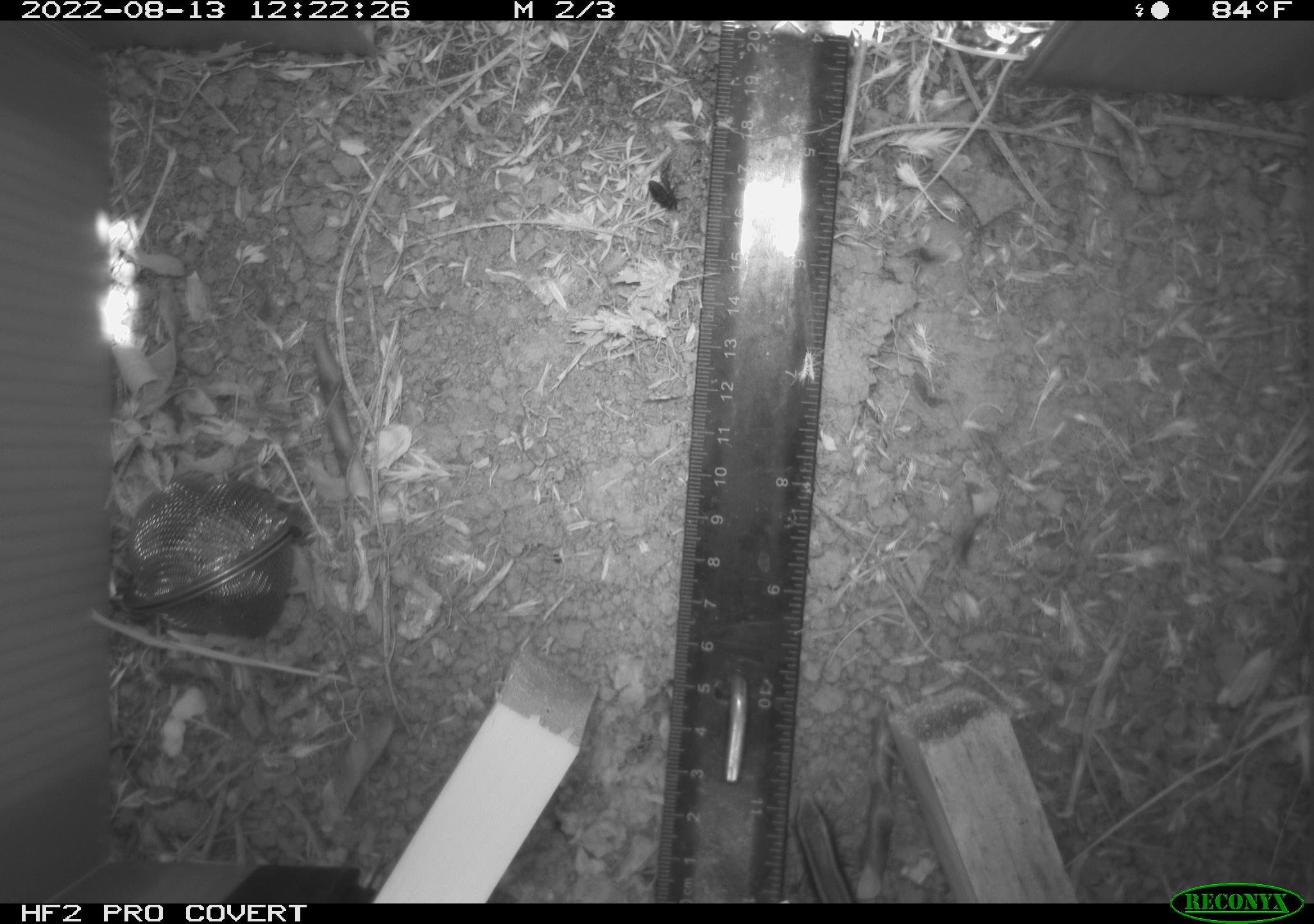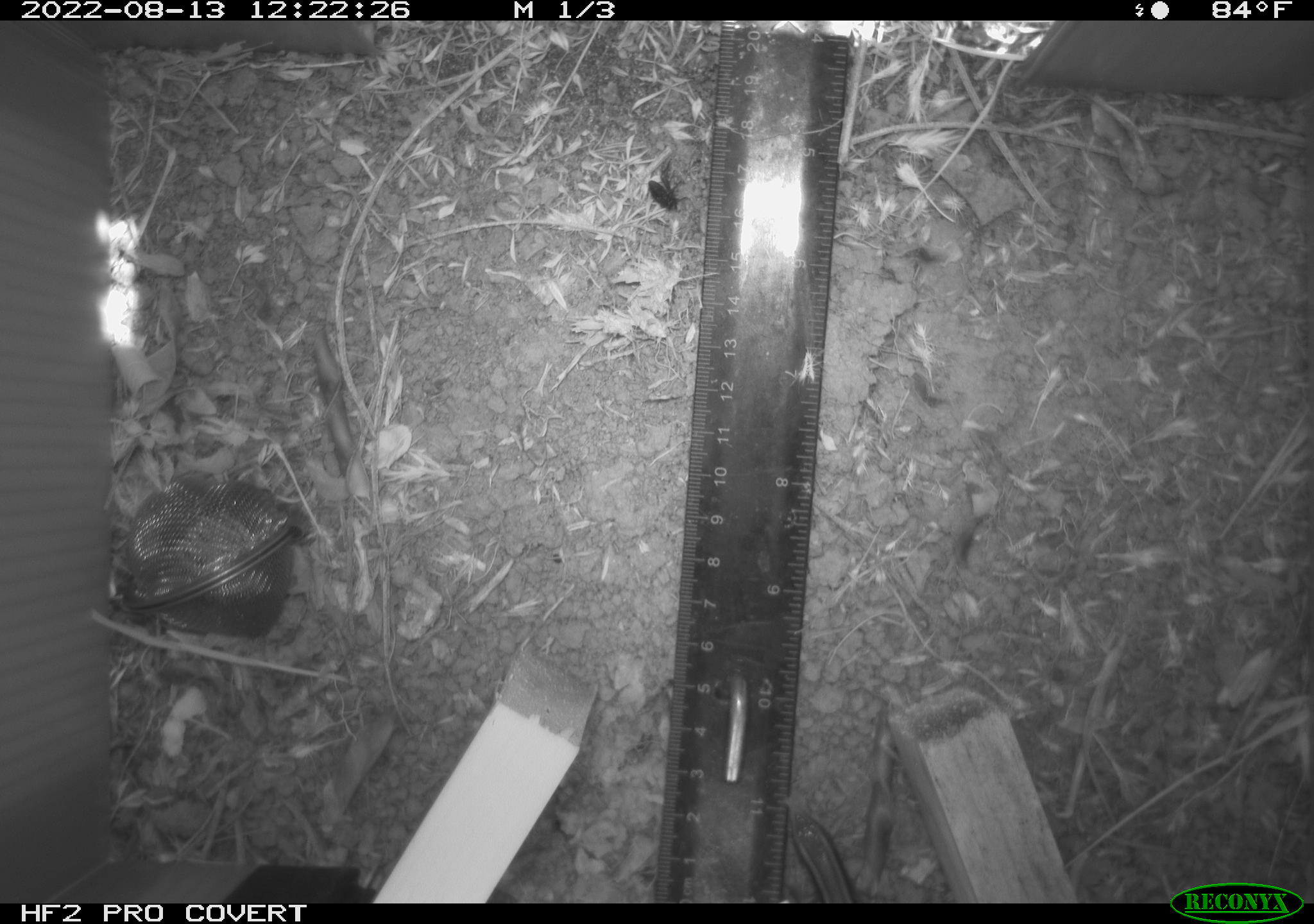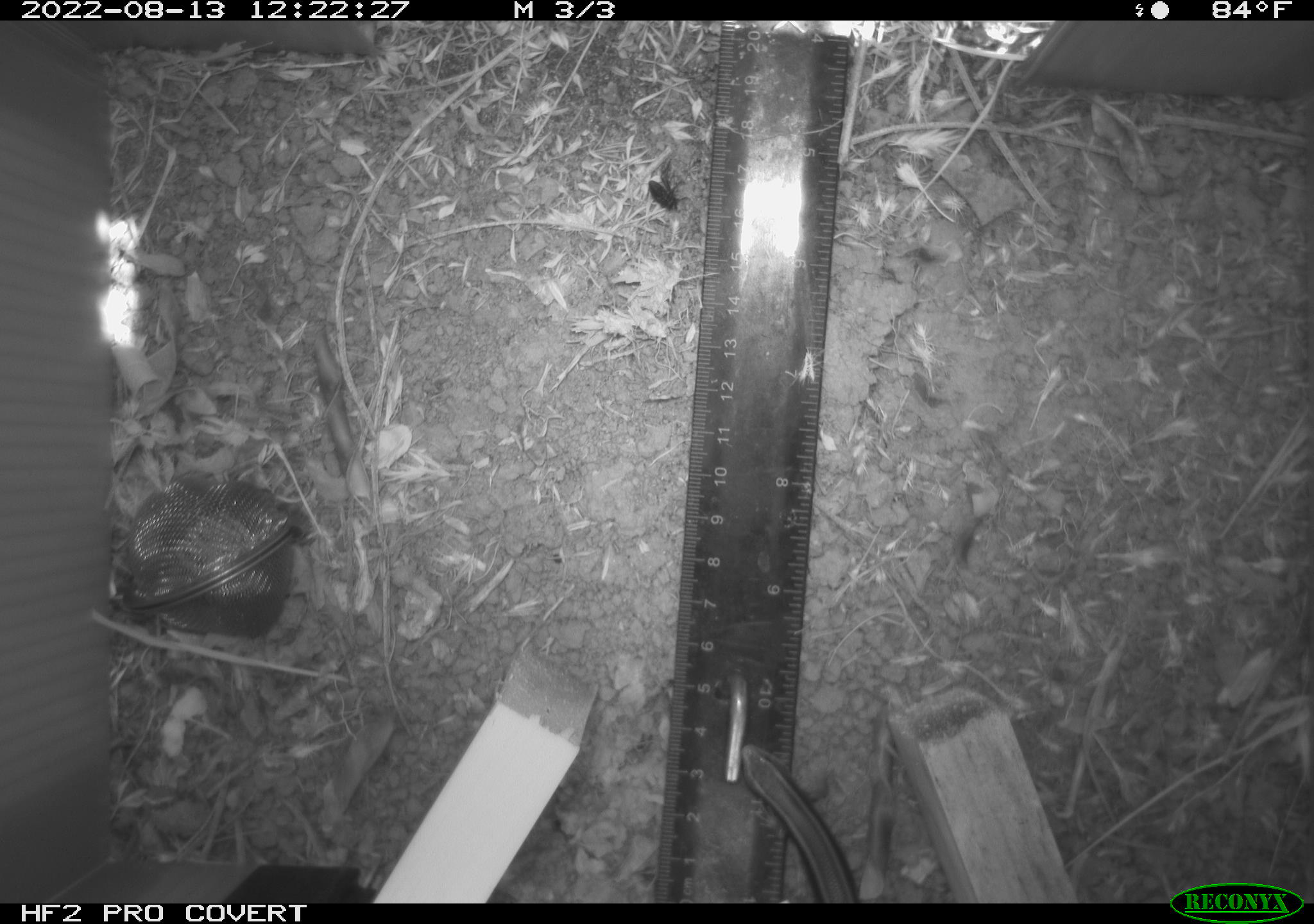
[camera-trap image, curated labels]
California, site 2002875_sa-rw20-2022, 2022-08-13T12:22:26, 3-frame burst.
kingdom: Animalia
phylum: Chordata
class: Reptilia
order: Squamata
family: Scincidae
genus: Plestiodon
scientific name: Plestiodon skiltonianus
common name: western skink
Western skink (Plestiodon skiltonianus).